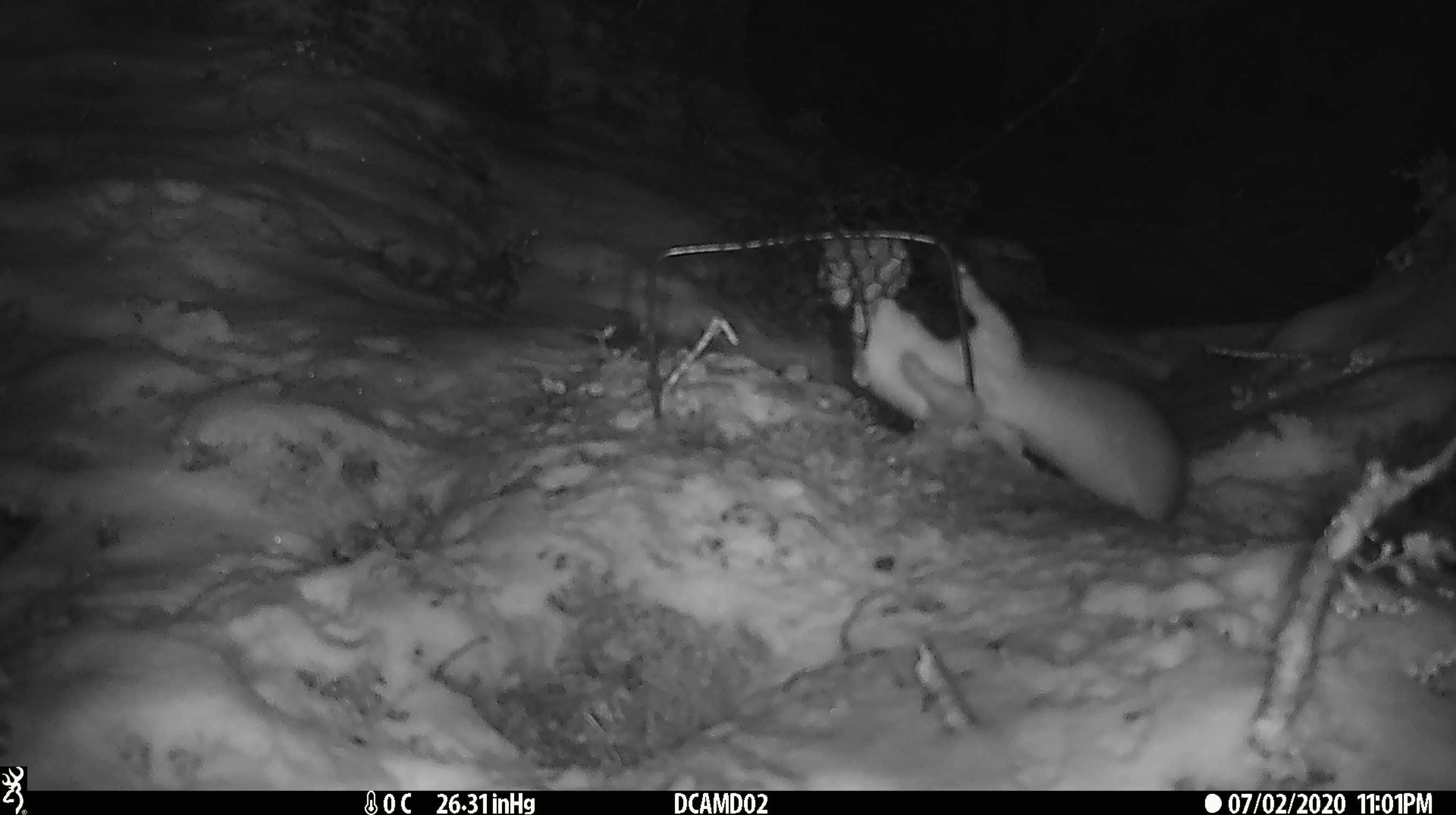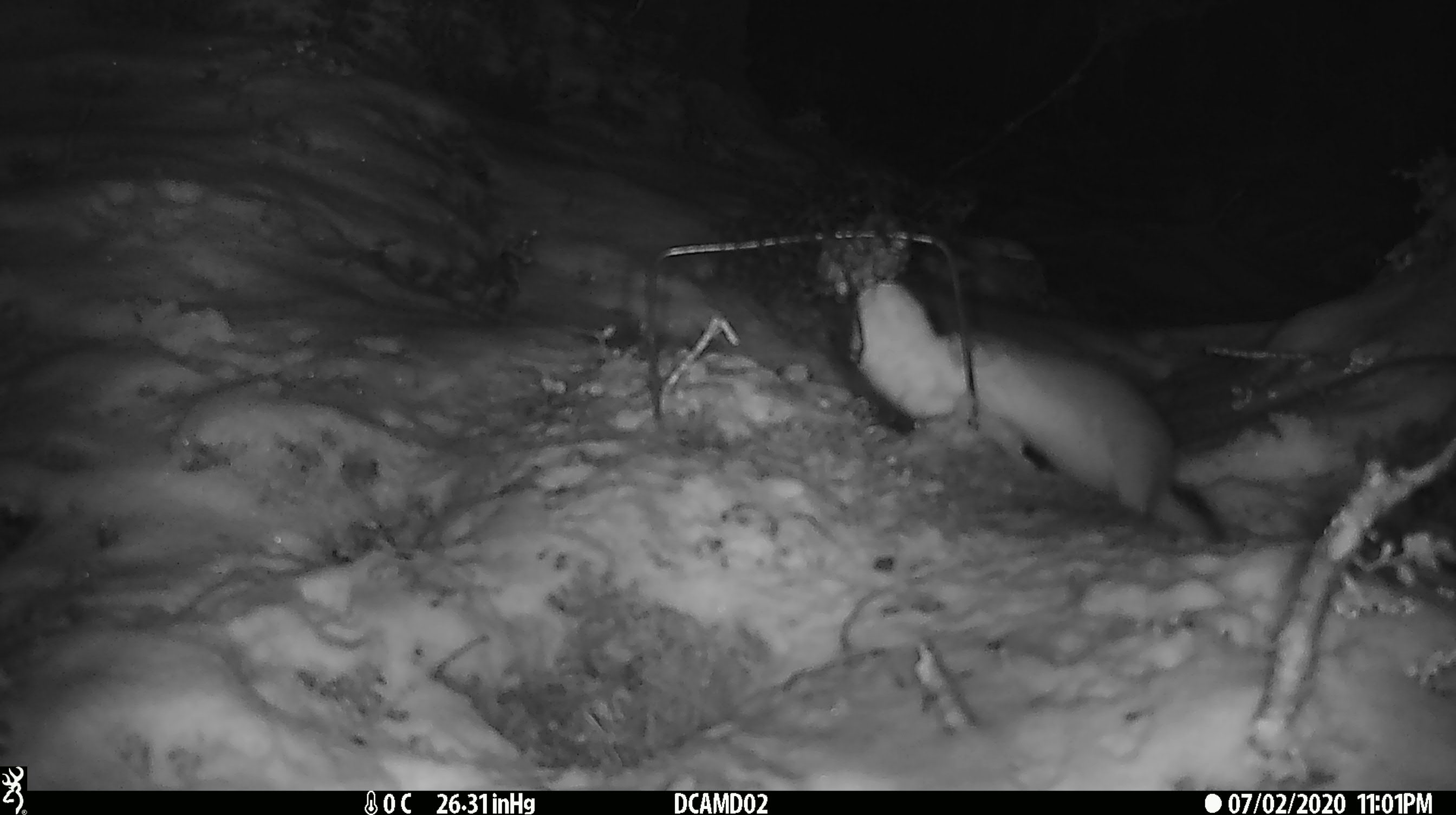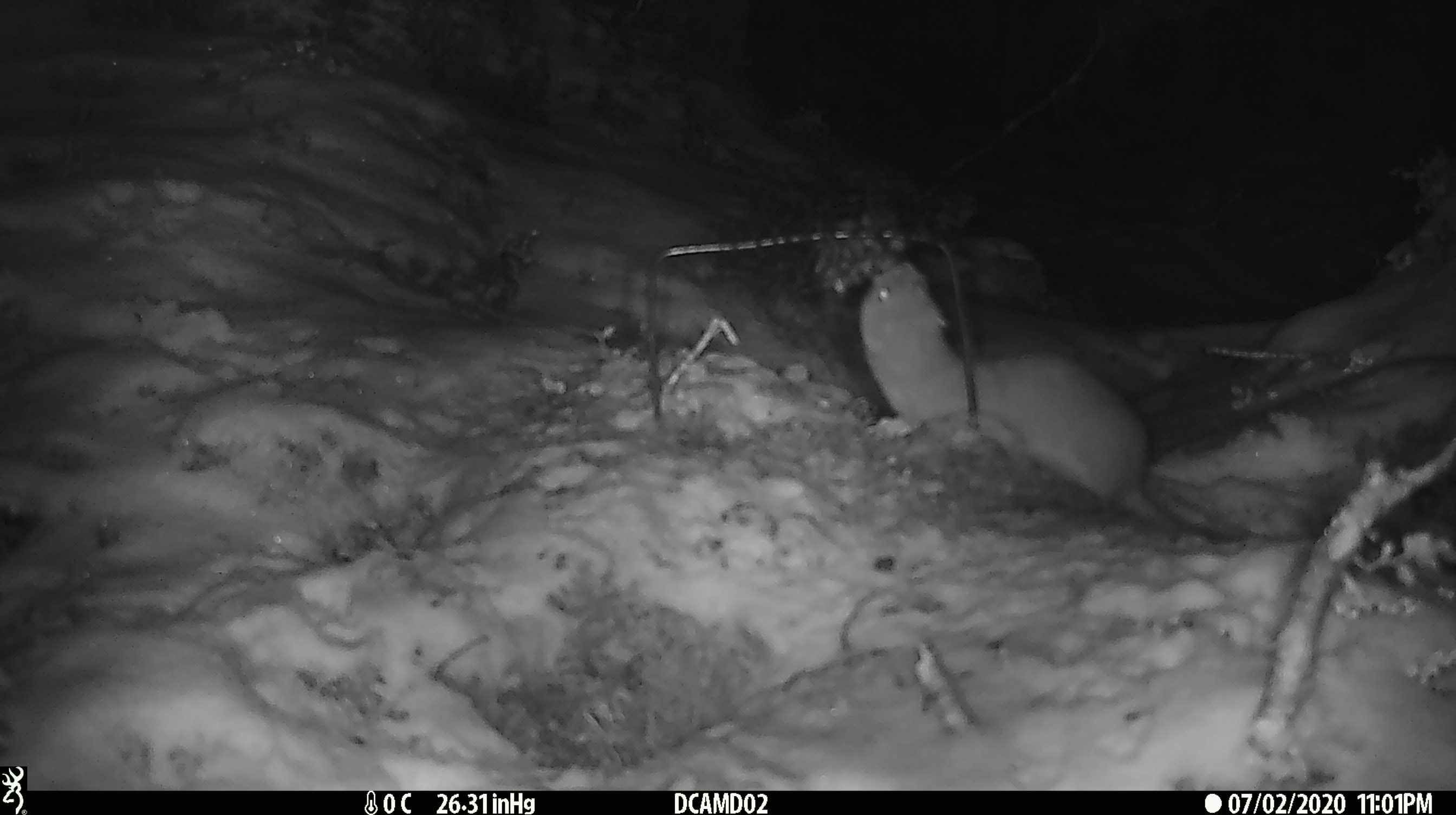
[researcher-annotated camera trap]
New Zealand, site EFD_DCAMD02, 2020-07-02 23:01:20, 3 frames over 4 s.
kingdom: Animalia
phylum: Chordata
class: Mammalia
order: Carnivora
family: Mustelidae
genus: Mustela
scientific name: Mustela erminea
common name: stoat